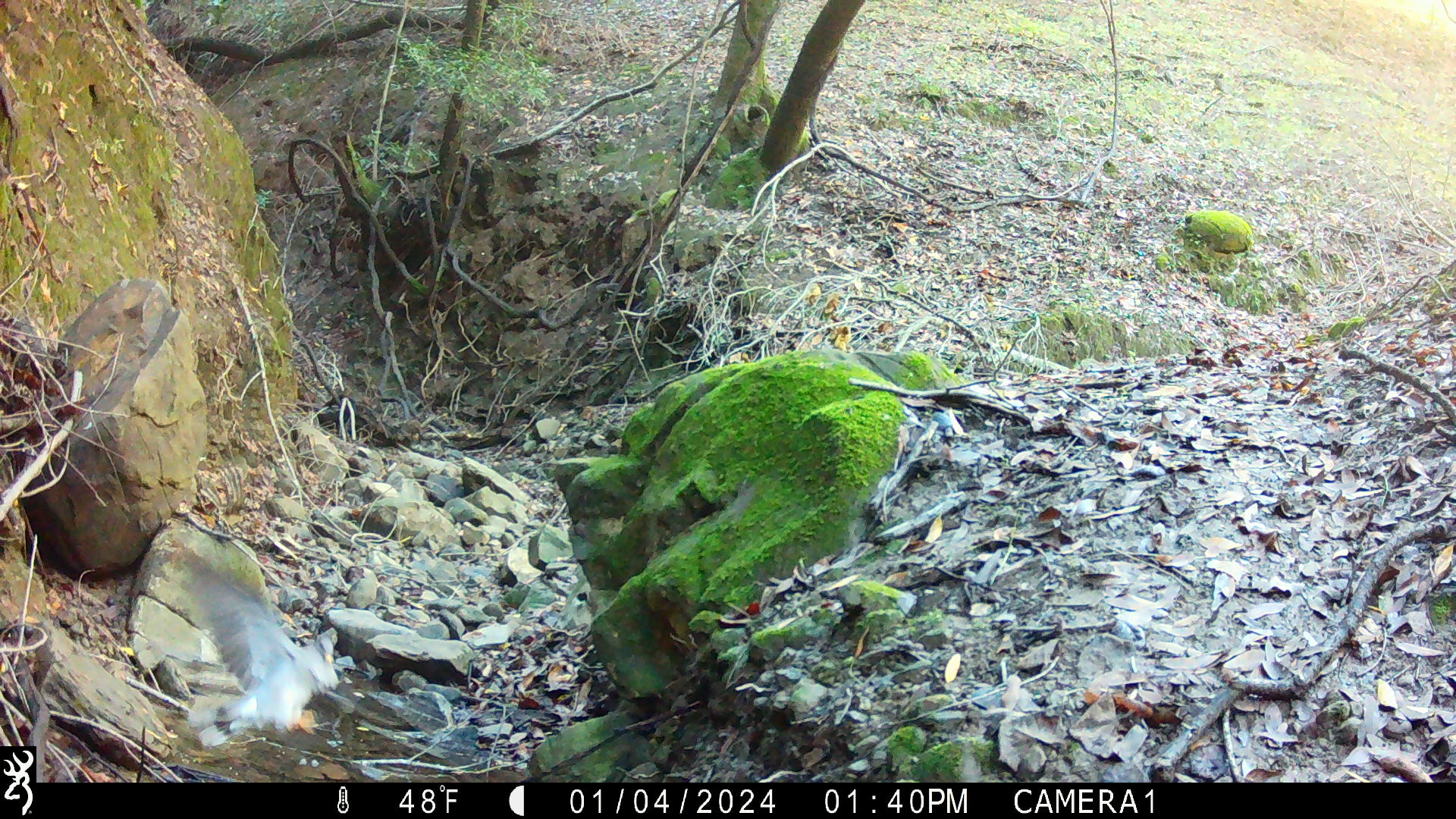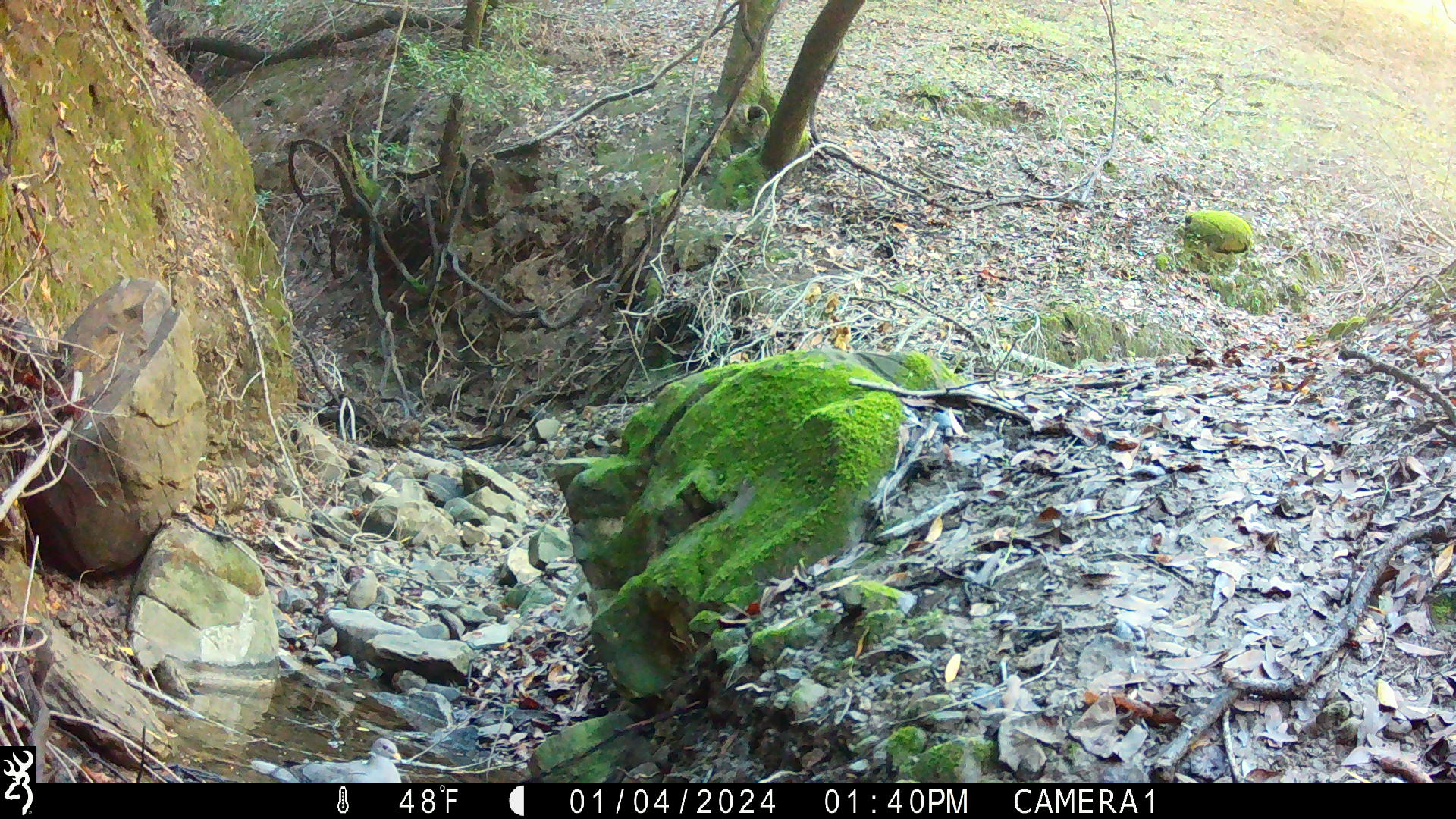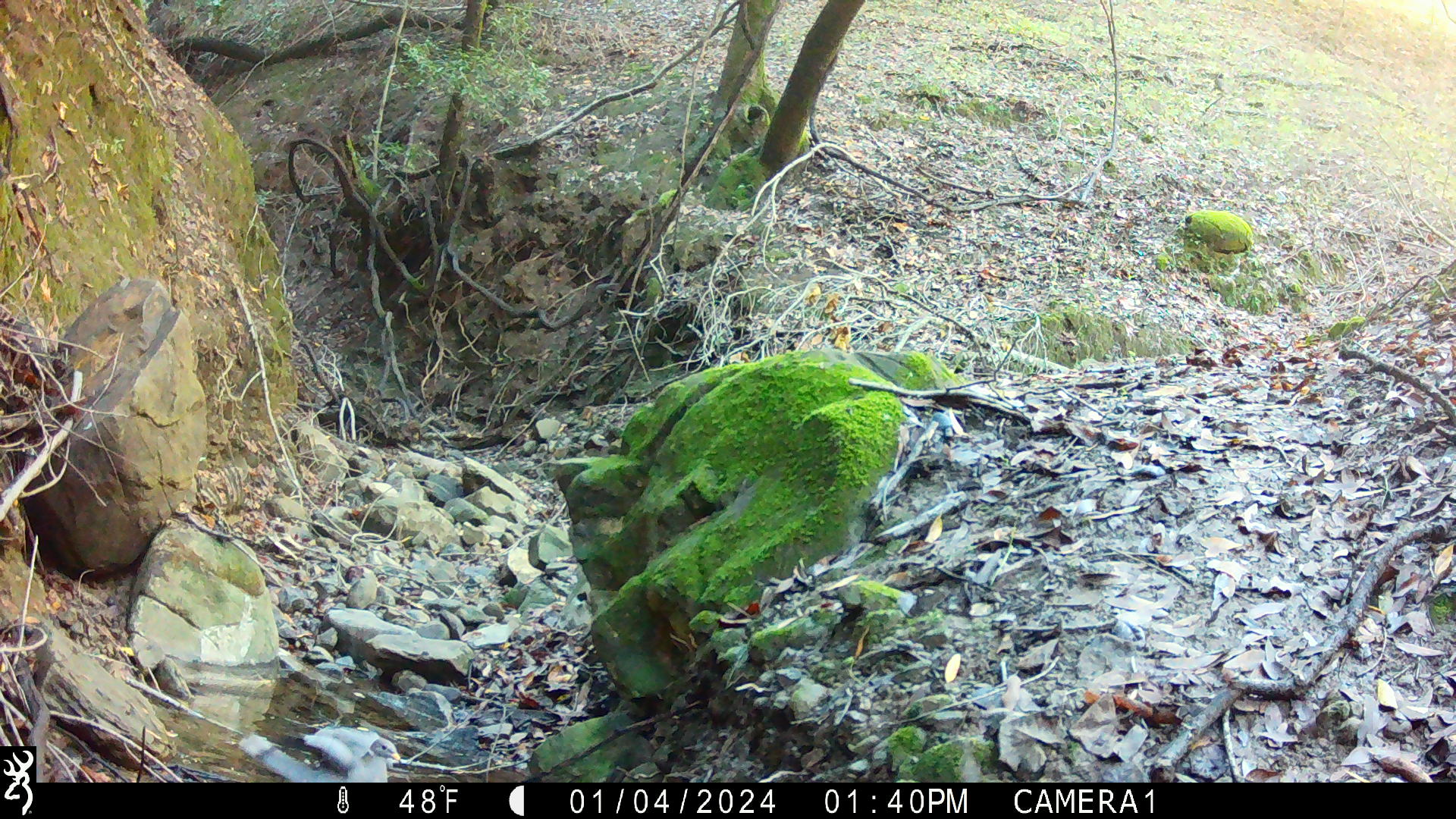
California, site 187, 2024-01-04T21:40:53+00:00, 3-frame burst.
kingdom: Animalia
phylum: Chordata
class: Aves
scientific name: Aves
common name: bird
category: unknown bird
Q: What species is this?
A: Unknown bird (bird) (Aves).